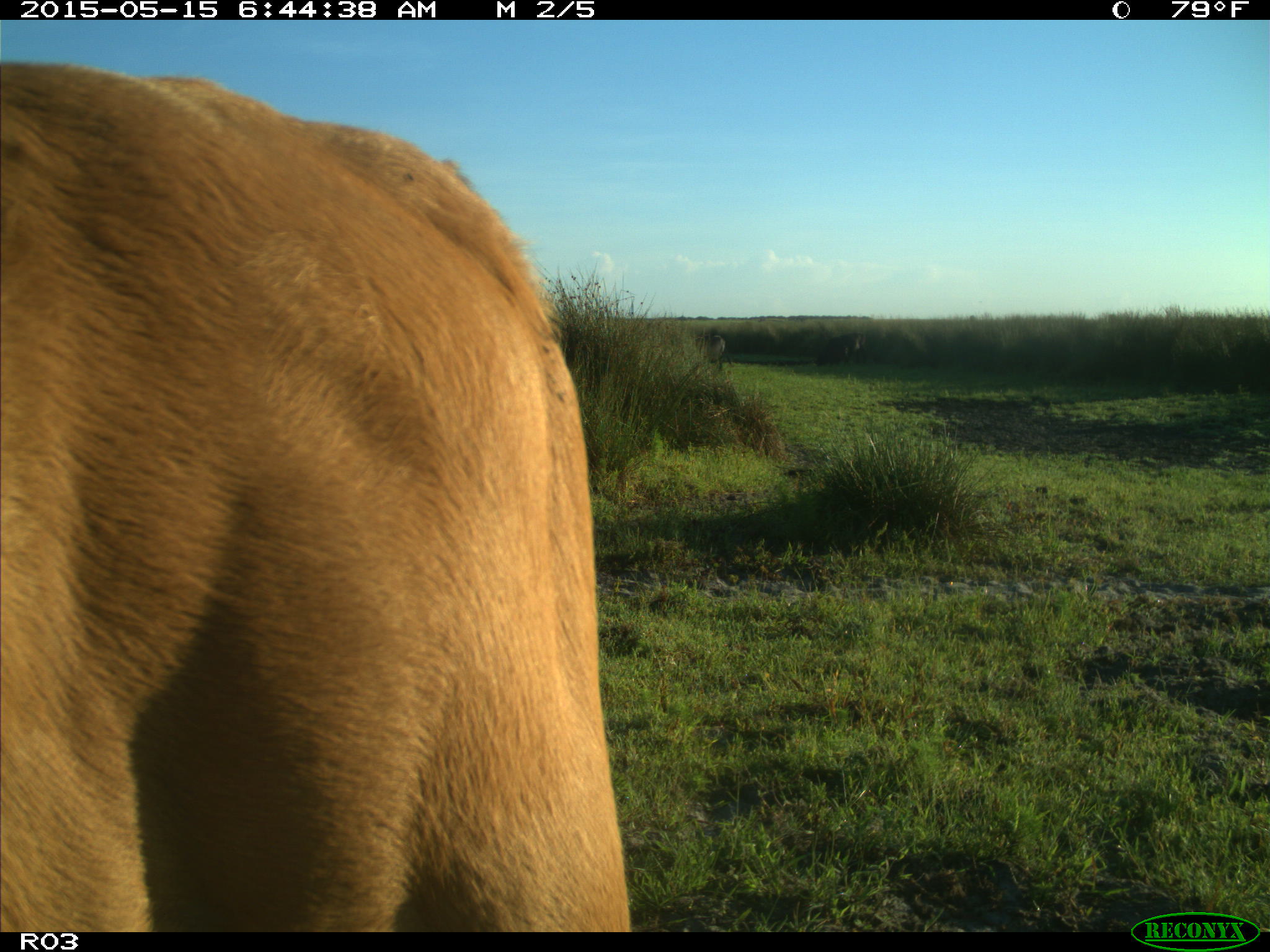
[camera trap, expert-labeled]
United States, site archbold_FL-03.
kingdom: Animalia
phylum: Chordata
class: Mammalia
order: Artiodactyla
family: Bovidae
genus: Bos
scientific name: Bos taurus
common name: domestic cow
Bos taurus (domestic cow).